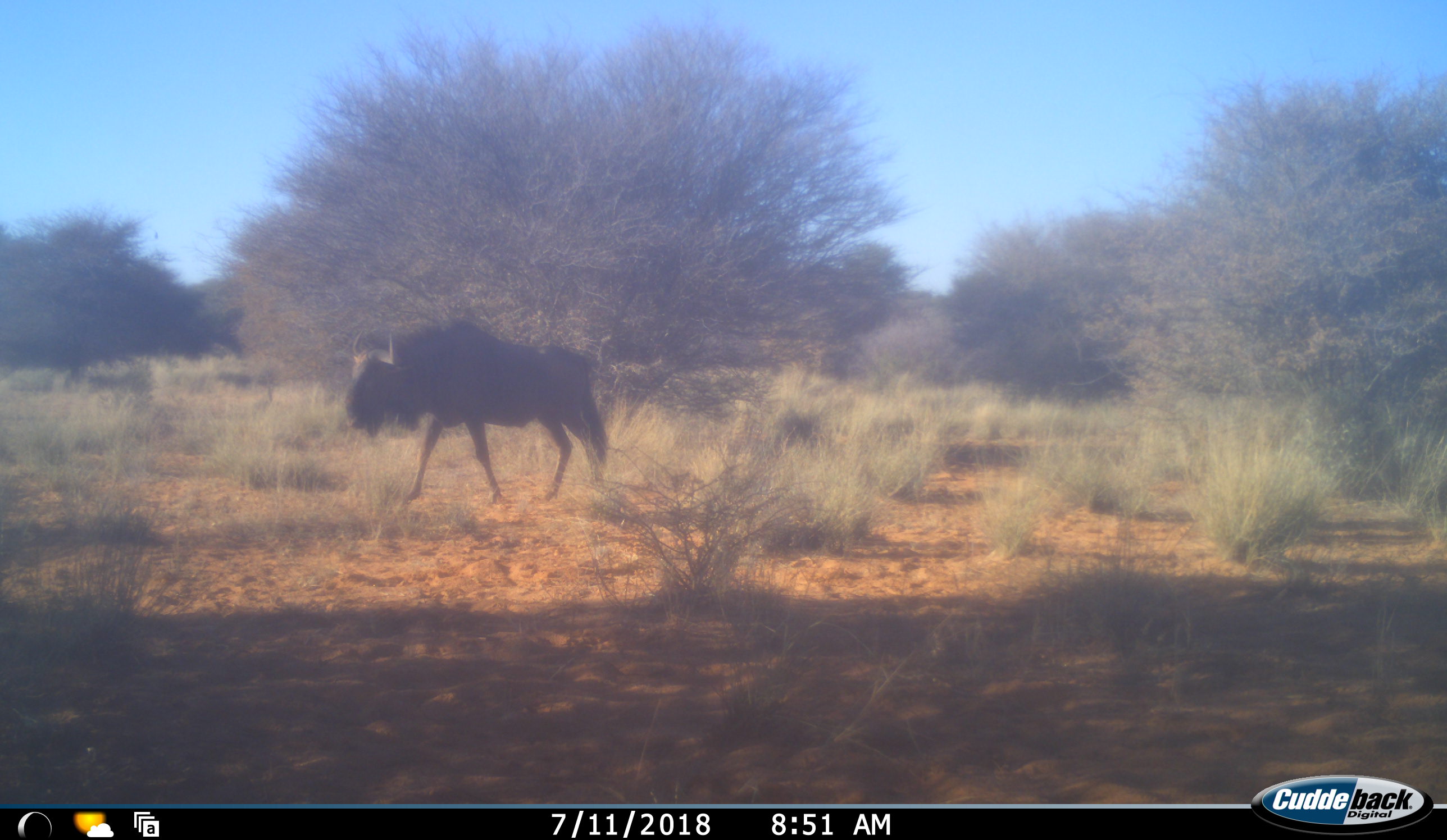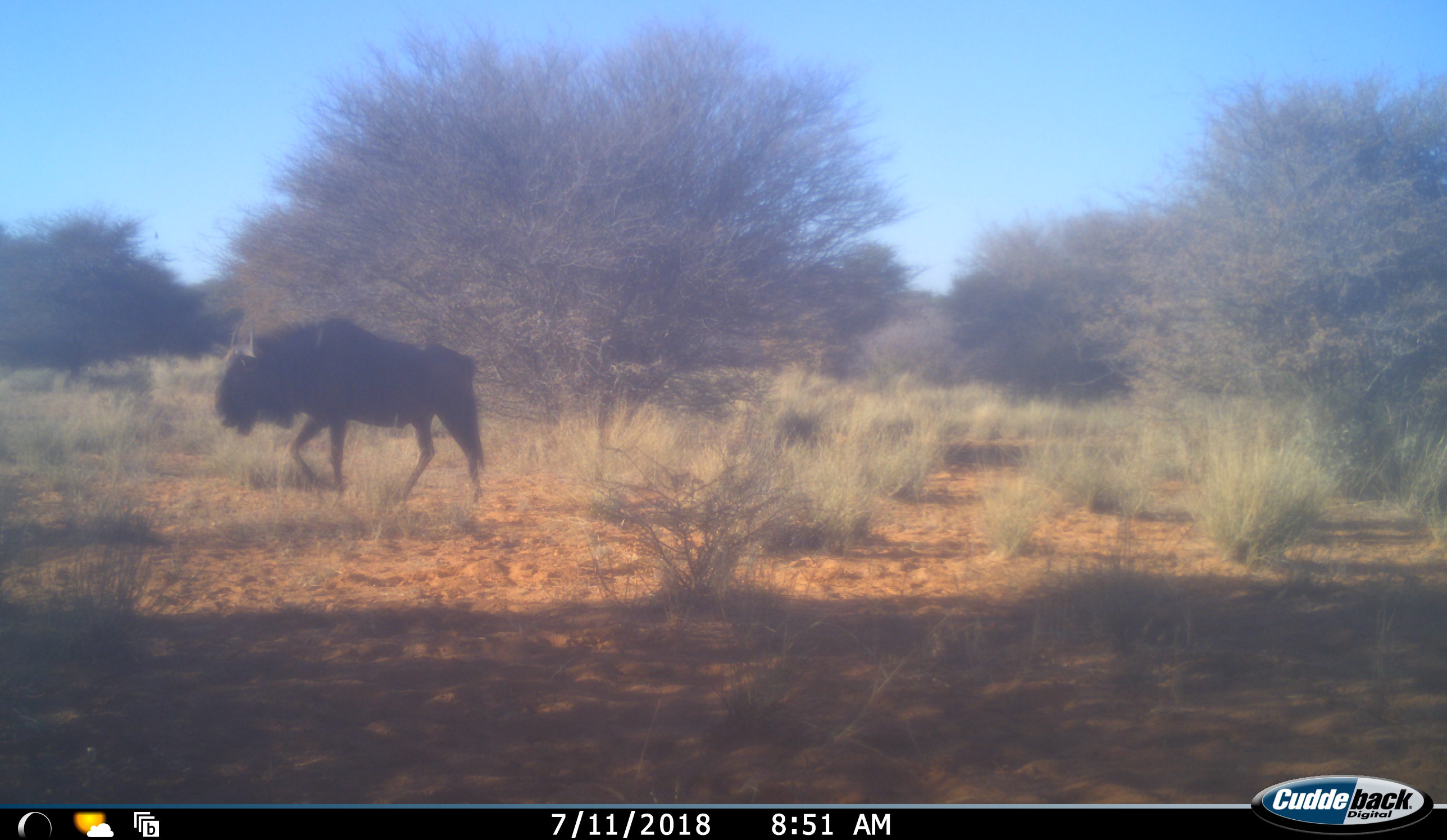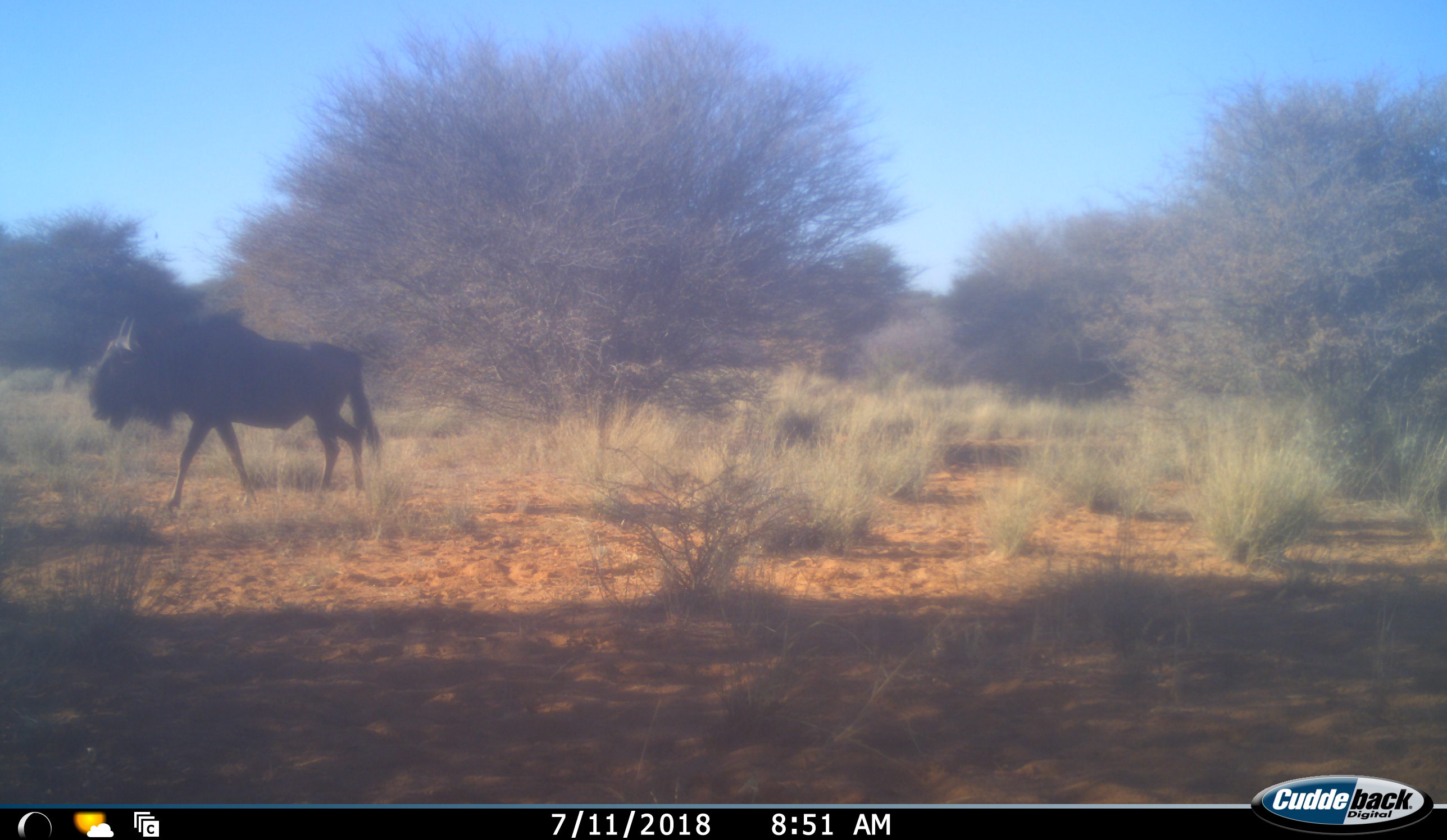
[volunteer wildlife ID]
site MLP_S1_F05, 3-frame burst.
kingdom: Animalia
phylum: Chordata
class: Mammalia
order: Artiodactyla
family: Bovidae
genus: Connochaetes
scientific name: Connochaetes taurinus taurinus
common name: blue wildebeest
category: wildebeestblue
Wildebeestblue (blue wildebeest) (Connochaetes taurinus taurinus), count 1. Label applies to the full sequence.